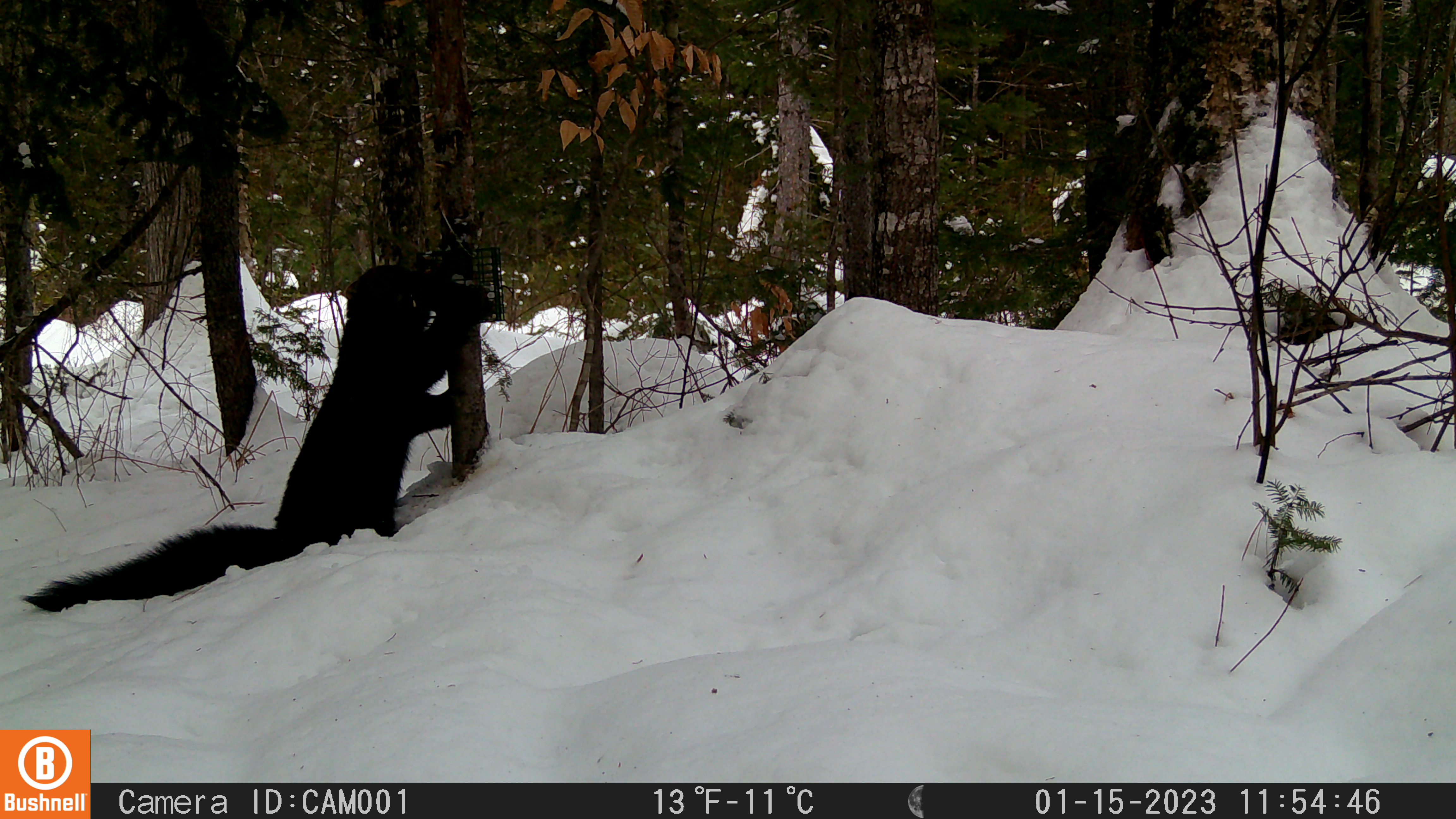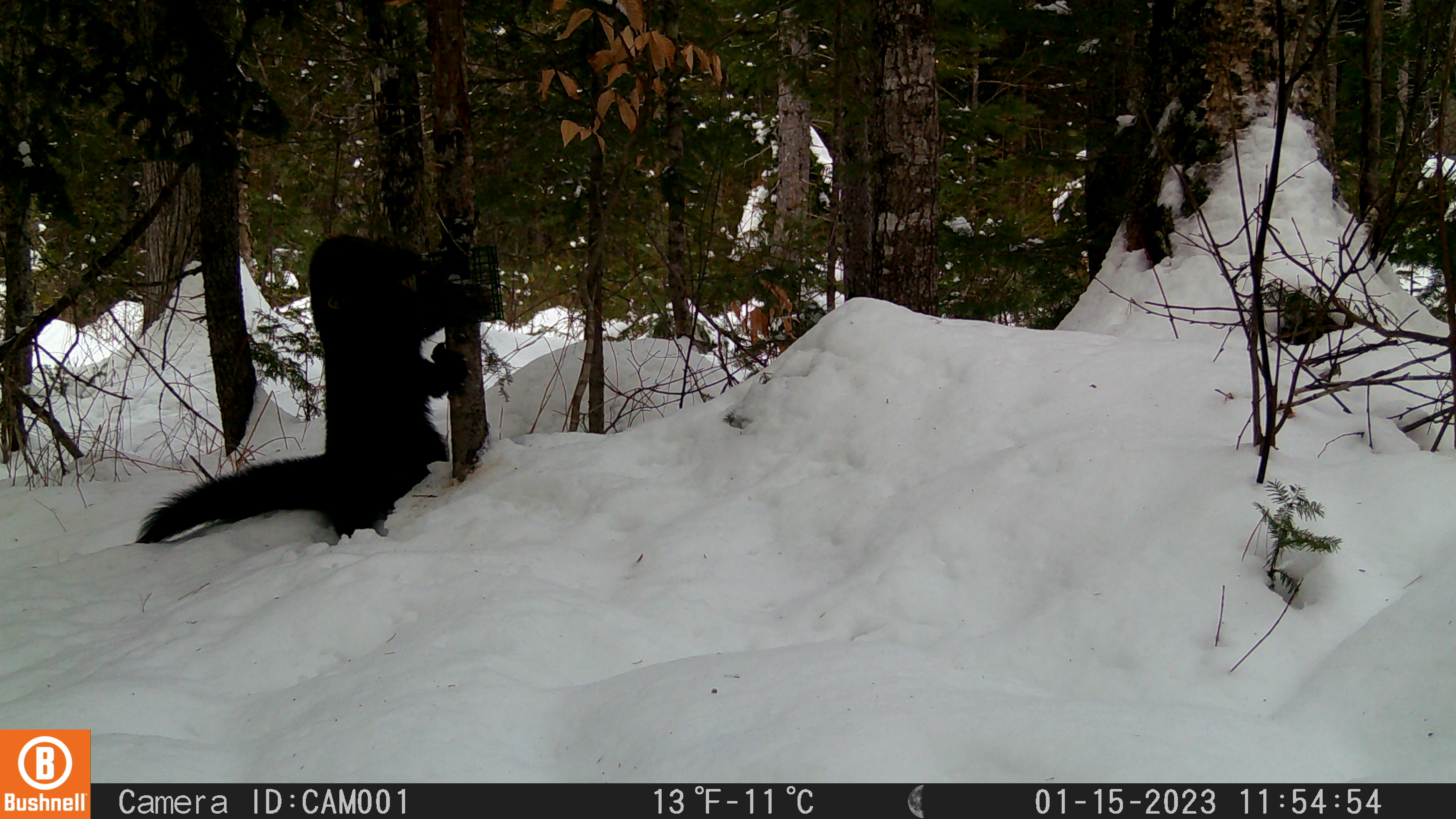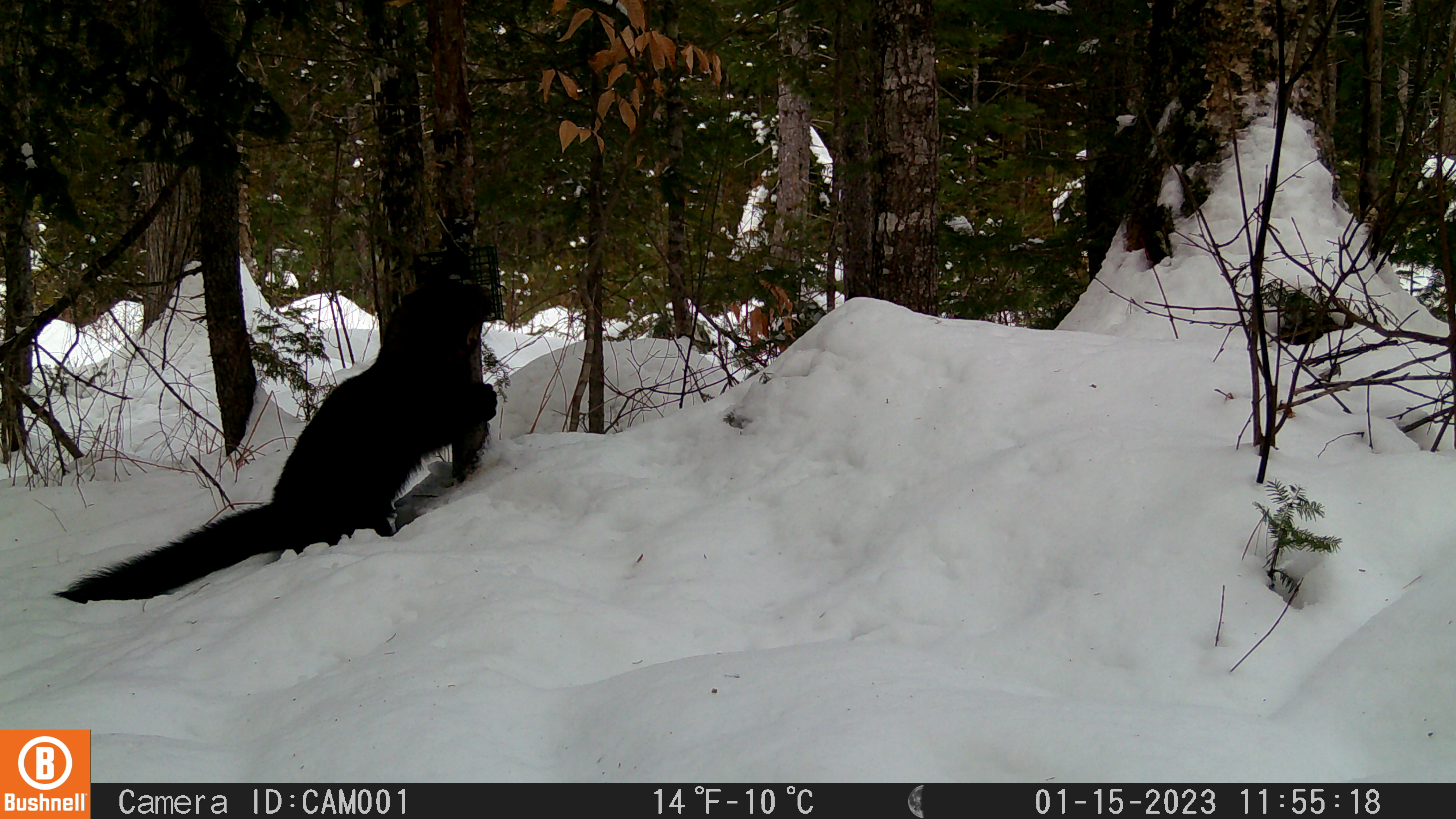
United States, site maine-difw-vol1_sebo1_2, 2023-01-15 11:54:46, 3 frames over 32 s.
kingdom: Animalia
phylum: Chordata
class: Mammalia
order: Carnivora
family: Mustelidae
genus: Pekania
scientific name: Pekania pennanti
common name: fisher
Fisher (Pekania pennanti).